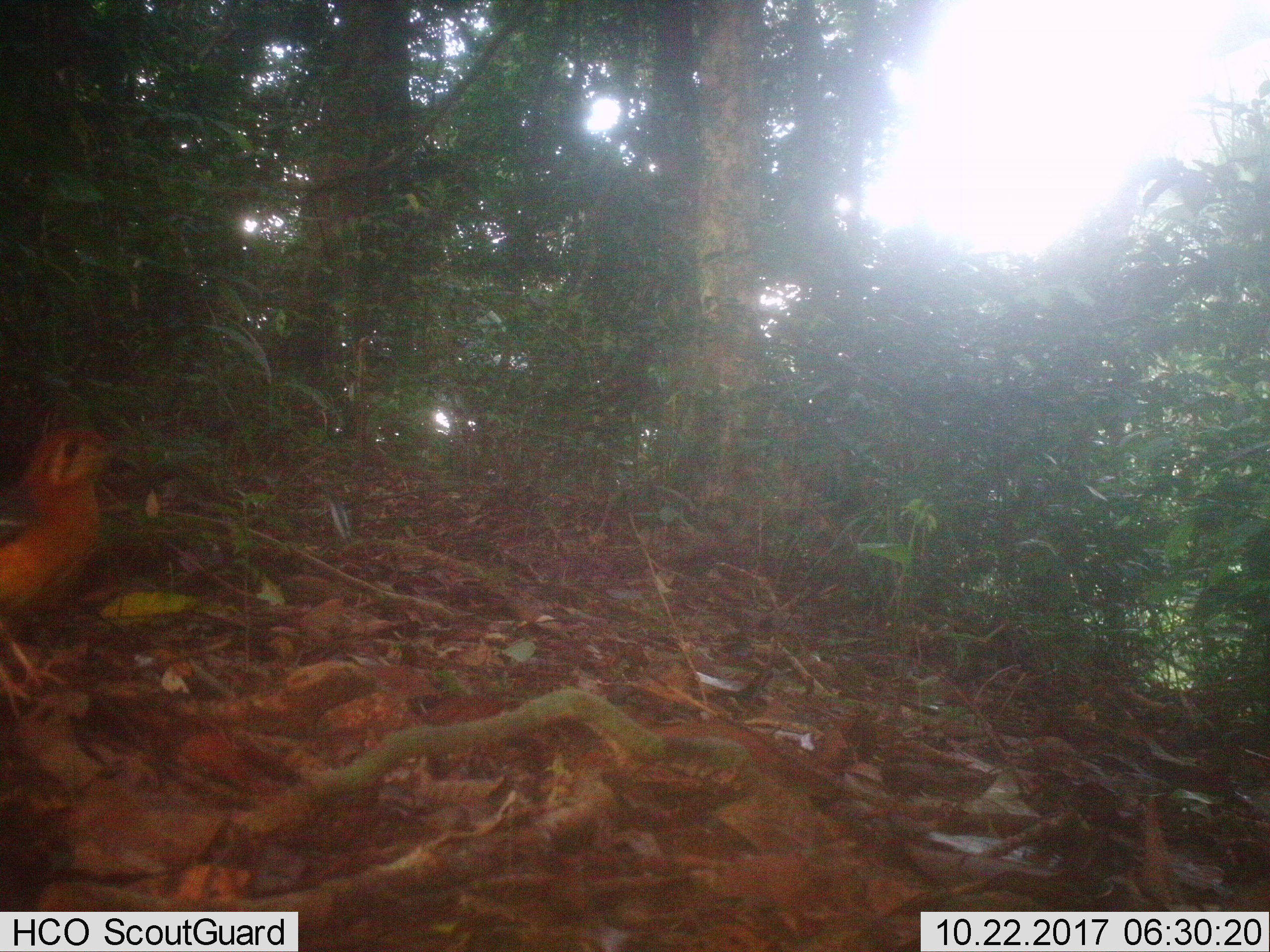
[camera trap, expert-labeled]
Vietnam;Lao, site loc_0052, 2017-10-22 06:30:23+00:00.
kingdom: Animalia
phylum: Chordata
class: Aves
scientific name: Aves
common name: bird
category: unidentified bird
Unidentified bird (bird) (Aves). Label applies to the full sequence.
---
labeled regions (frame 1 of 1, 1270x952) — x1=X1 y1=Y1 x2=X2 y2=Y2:
unidentified bird: x1=0 y1=426 x2=124 y2=718